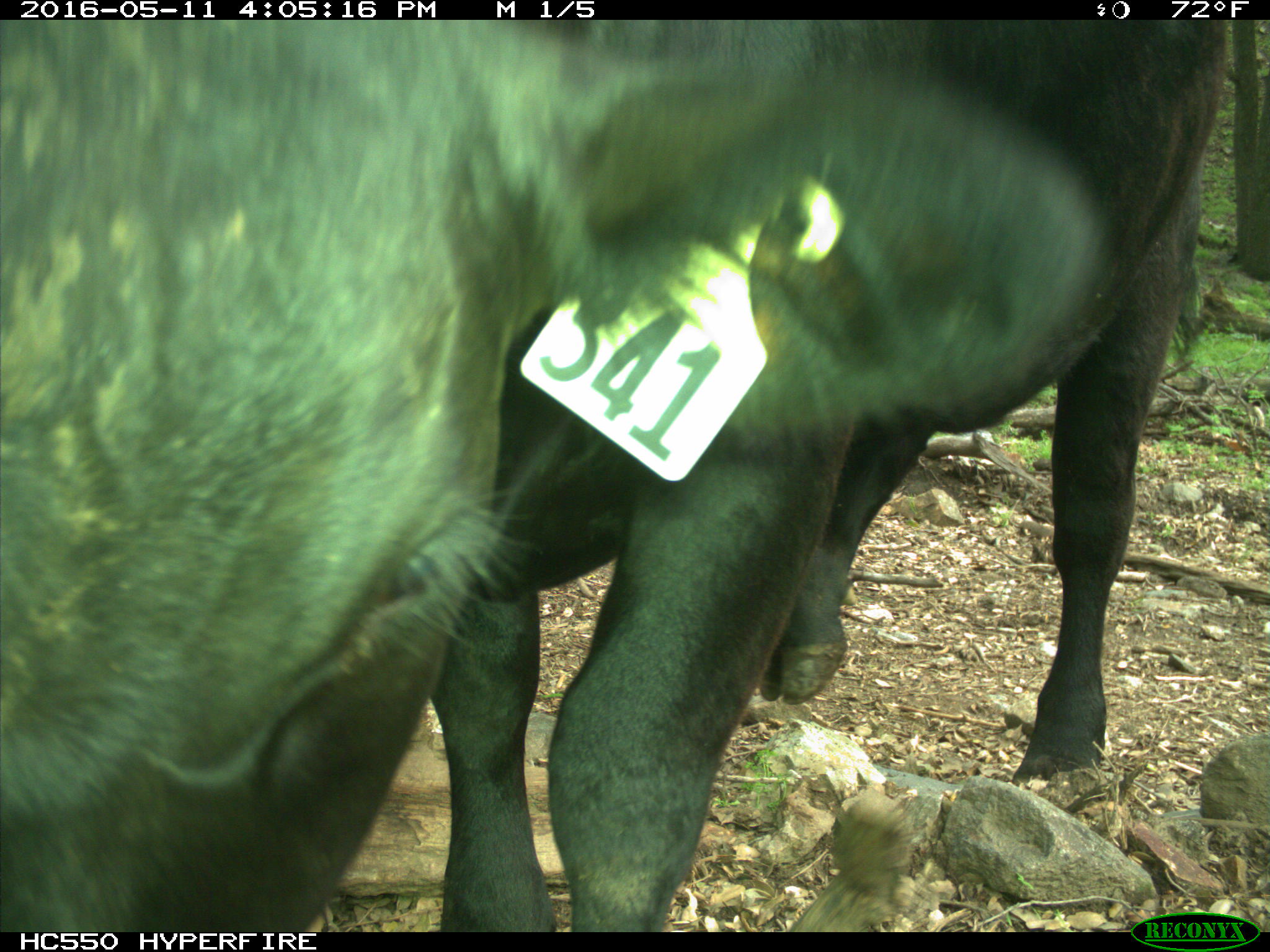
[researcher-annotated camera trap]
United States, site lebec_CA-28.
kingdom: Animalia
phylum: Chordata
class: Mammalia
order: Artiodactyla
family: Bovidae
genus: Bos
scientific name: Bos taurus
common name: domestic cow